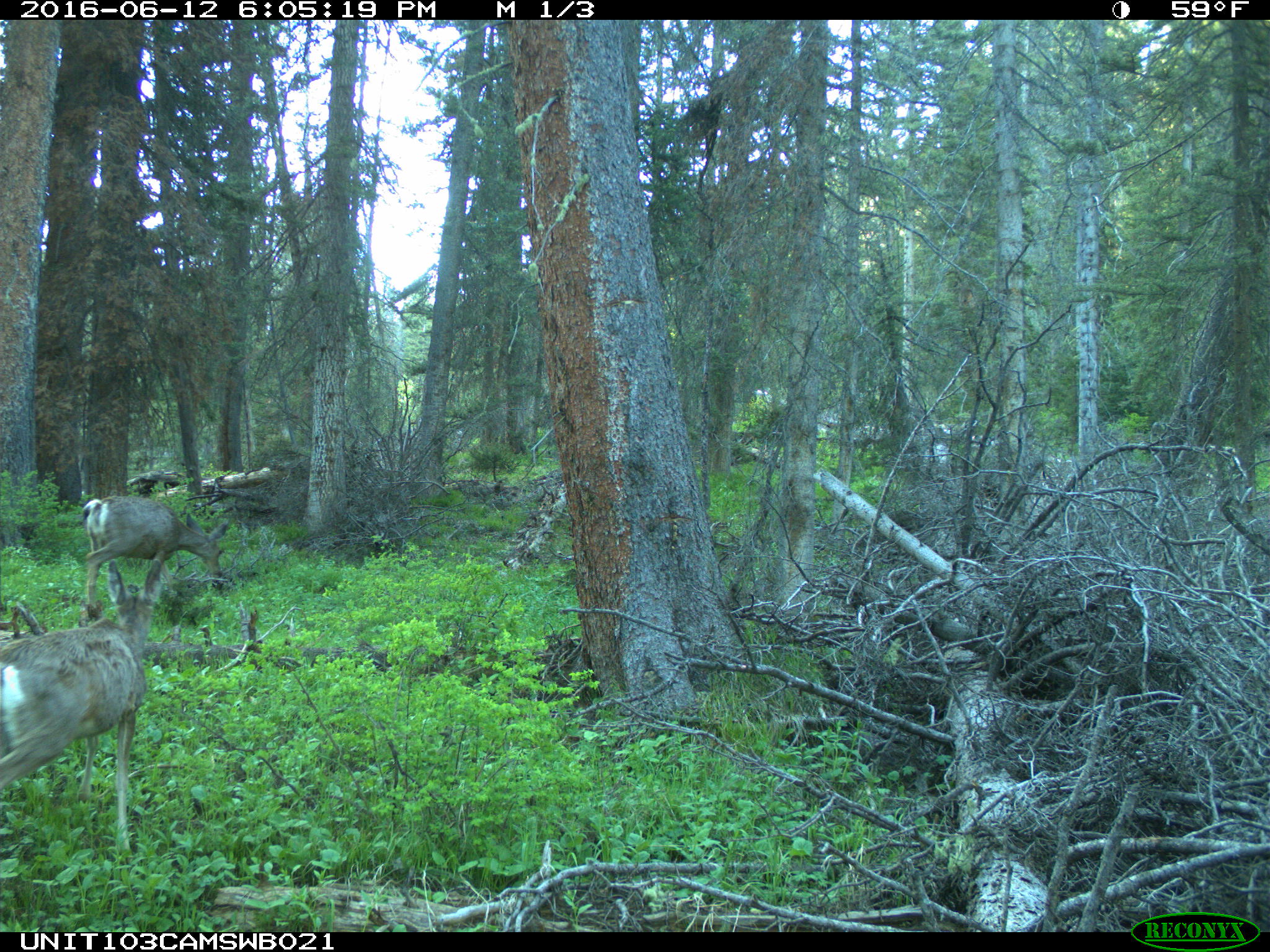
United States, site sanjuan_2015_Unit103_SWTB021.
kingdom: Animalia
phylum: Chordata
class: Mammalia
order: Artiodactyla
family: Cervidae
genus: Odocoileus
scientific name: Odocoileus hemionus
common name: mule deer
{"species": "Odocoileus hemionus (mule deer)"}